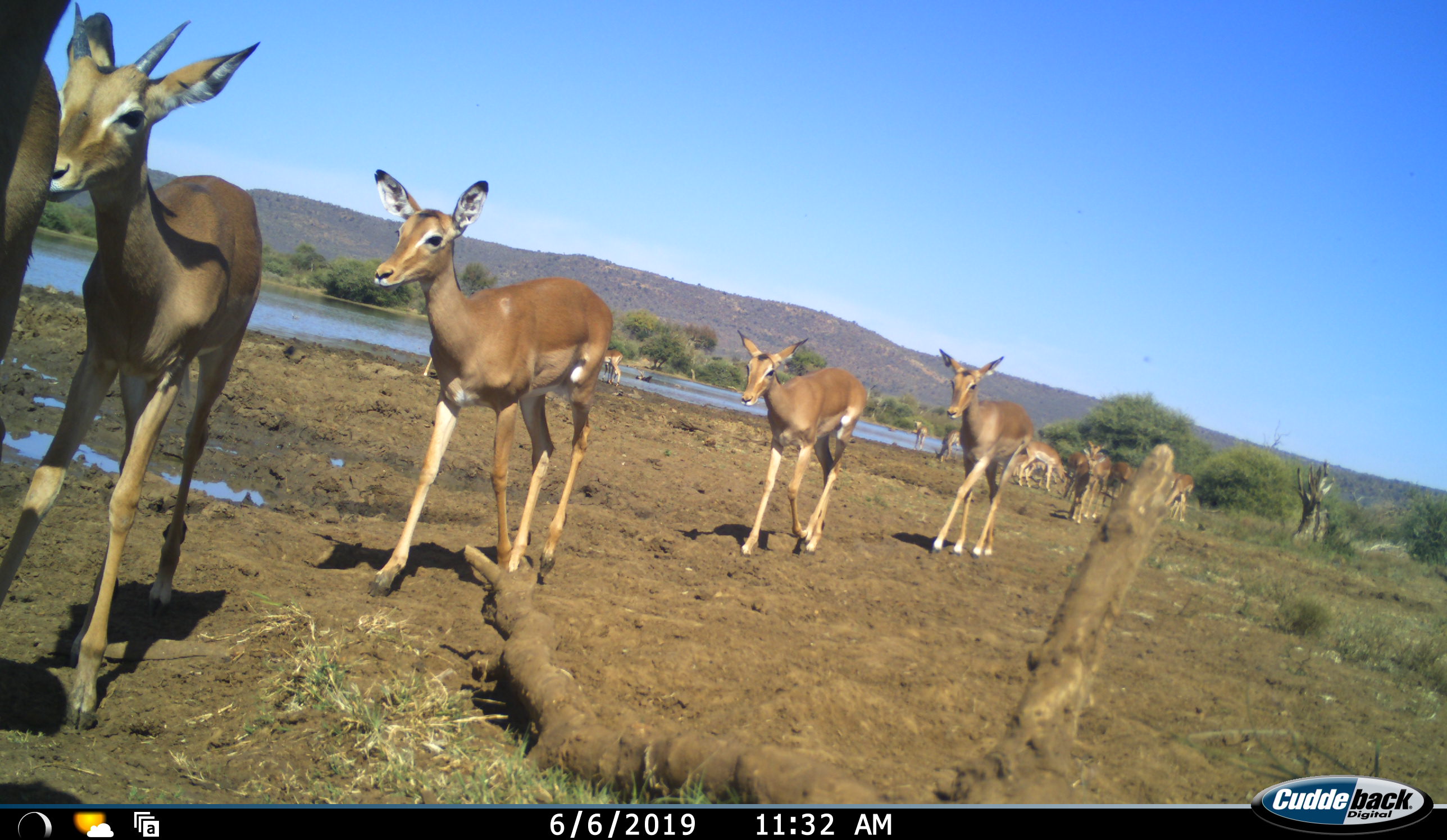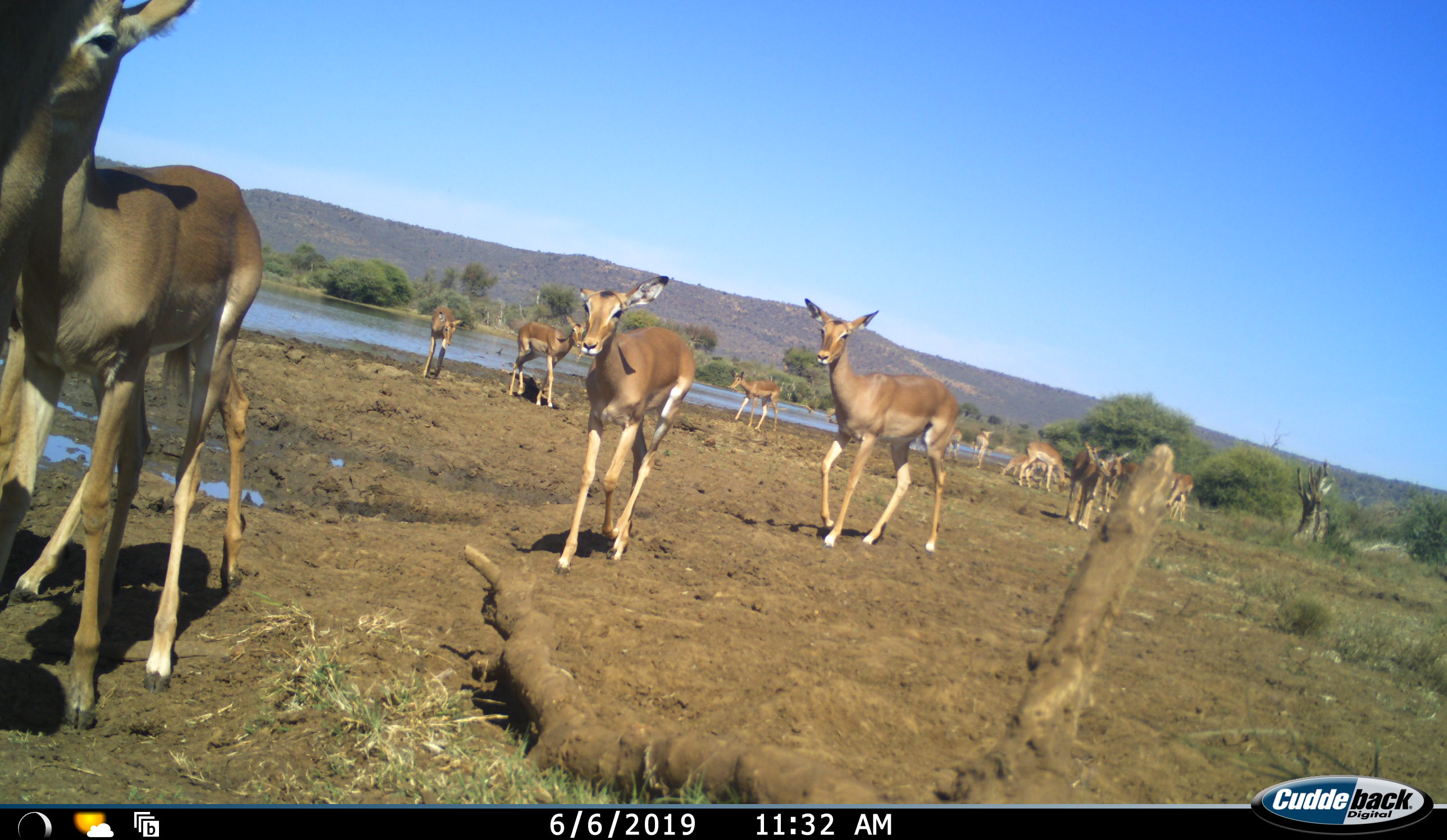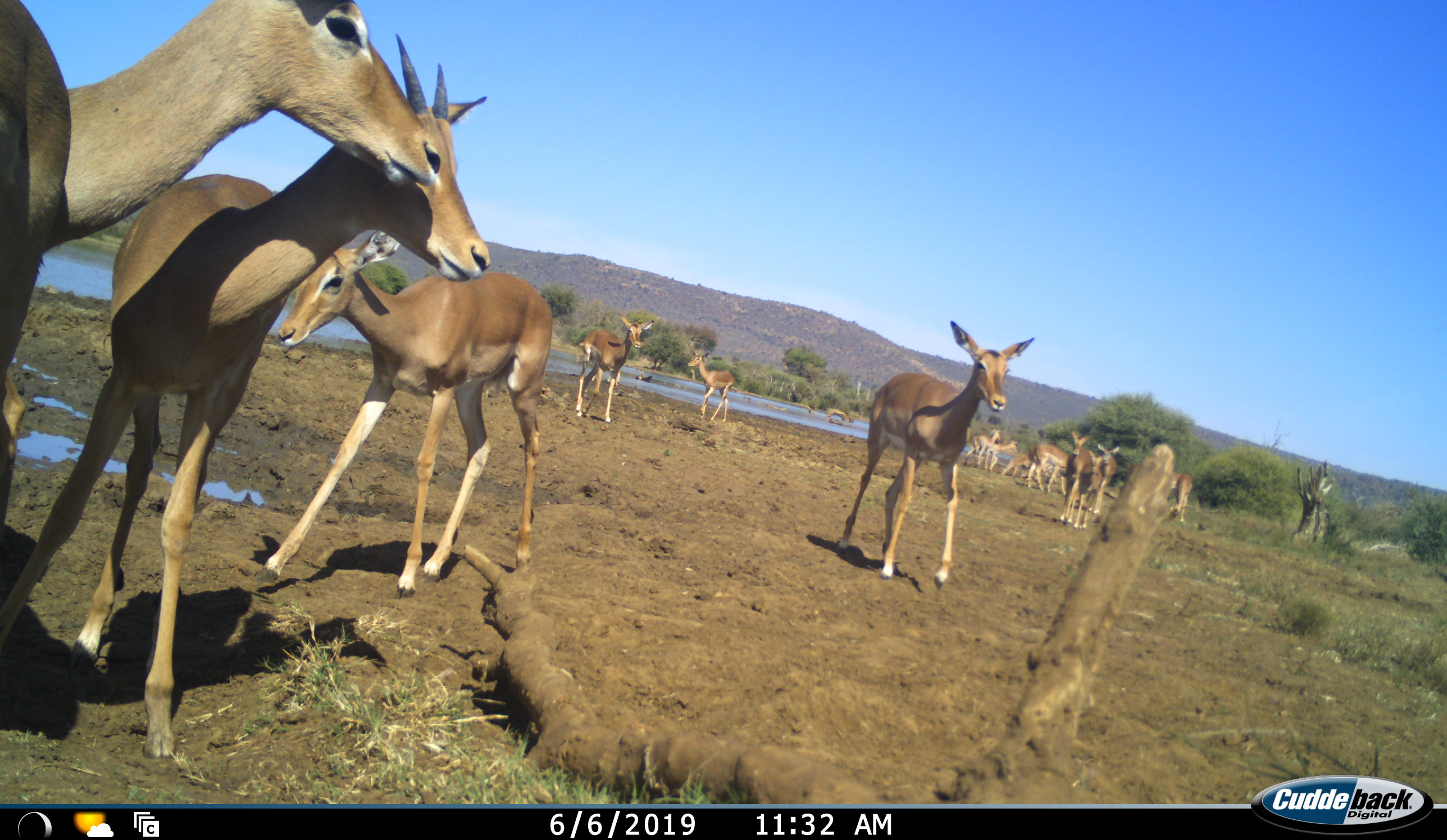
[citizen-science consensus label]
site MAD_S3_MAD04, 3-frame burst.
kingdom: Animalia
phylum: Chordata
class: Mammalia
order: Artiodactyla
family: Bovidae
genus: Aepyceros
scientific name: Aepyceros melampus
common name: impala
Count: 11-50.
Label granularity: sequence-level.